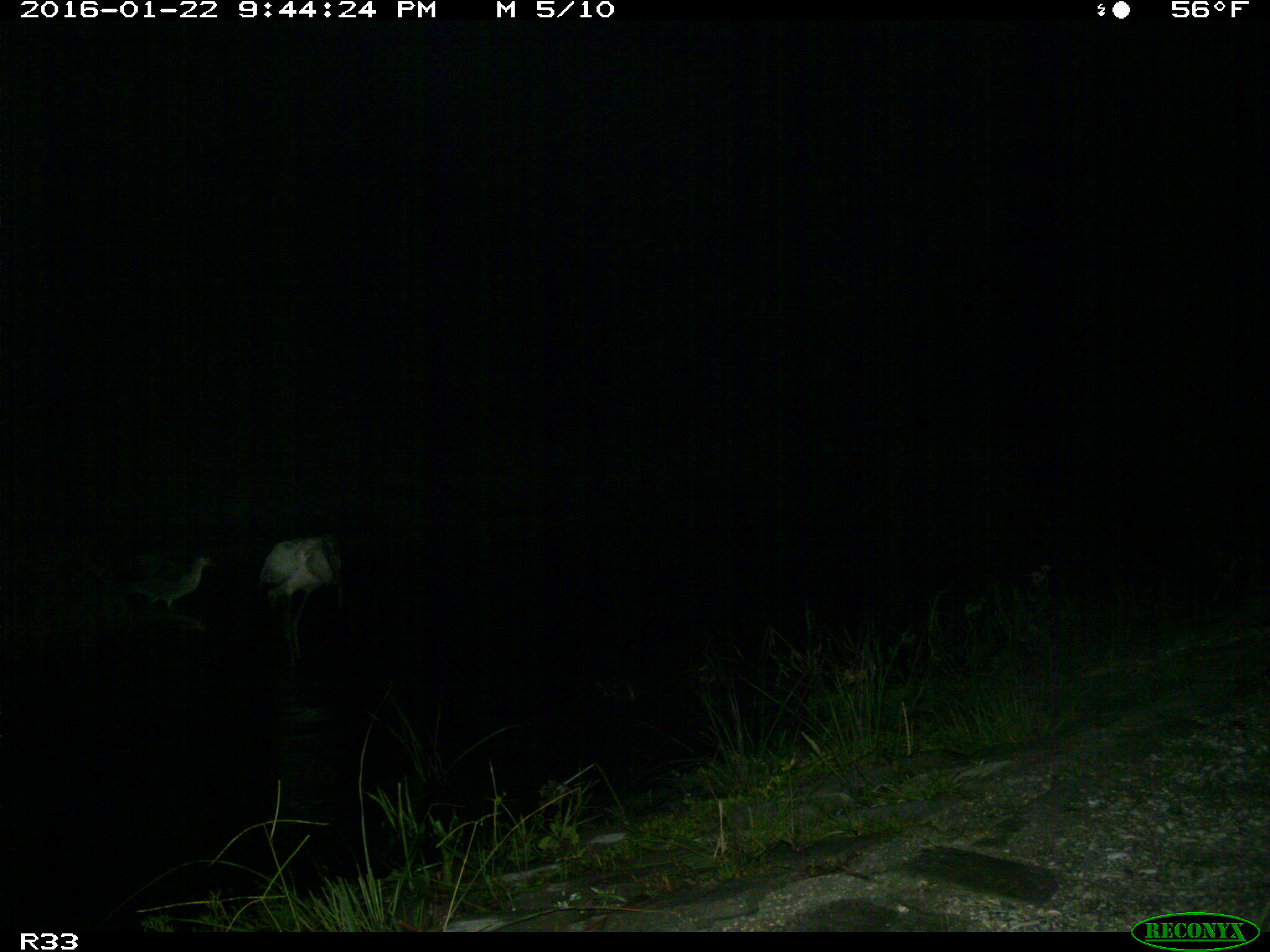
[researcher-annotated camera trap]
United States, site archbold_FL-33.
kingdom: Animalia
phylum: Chordata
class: Aves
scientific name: Aves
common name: birds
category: unidentified bird